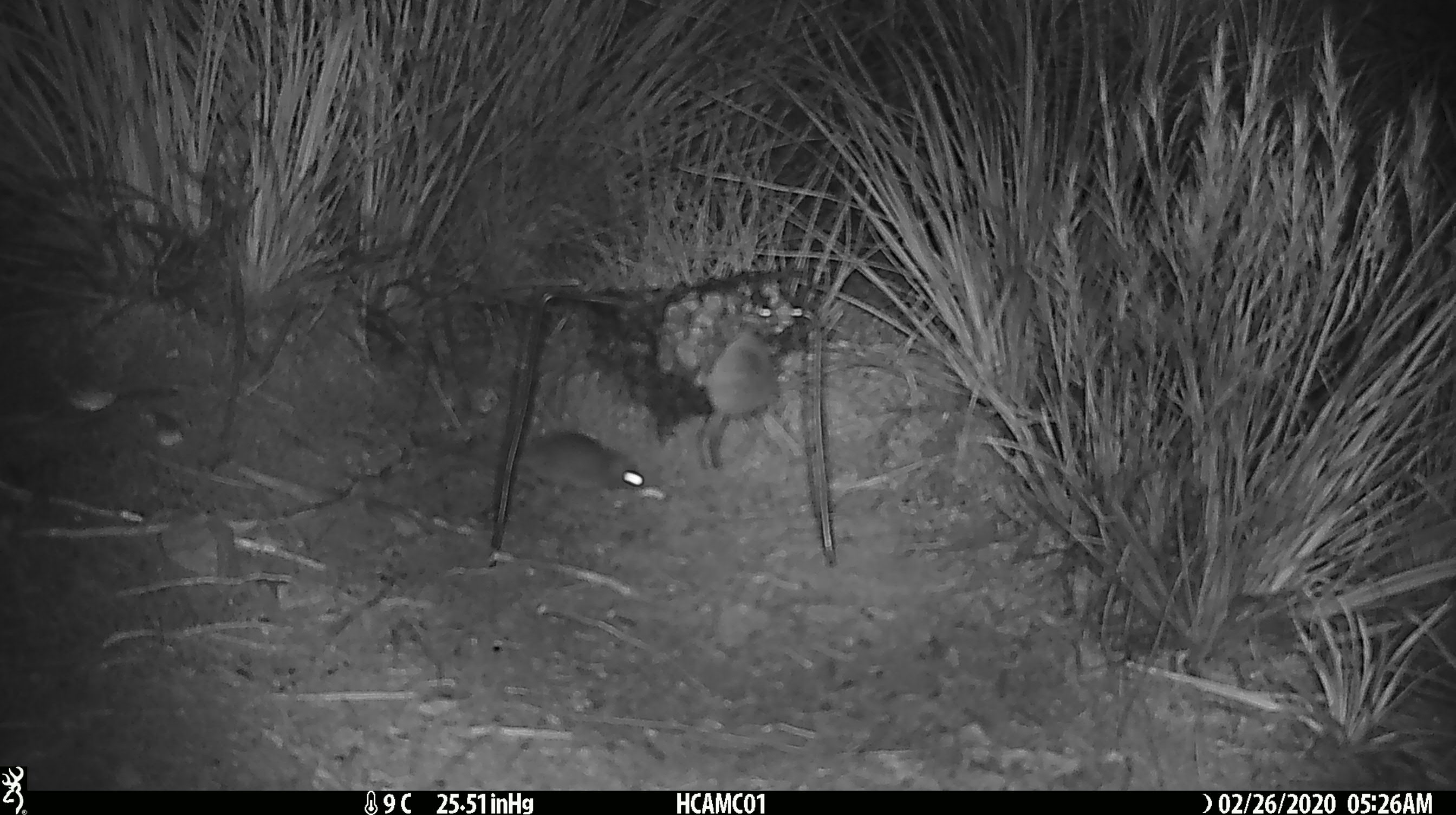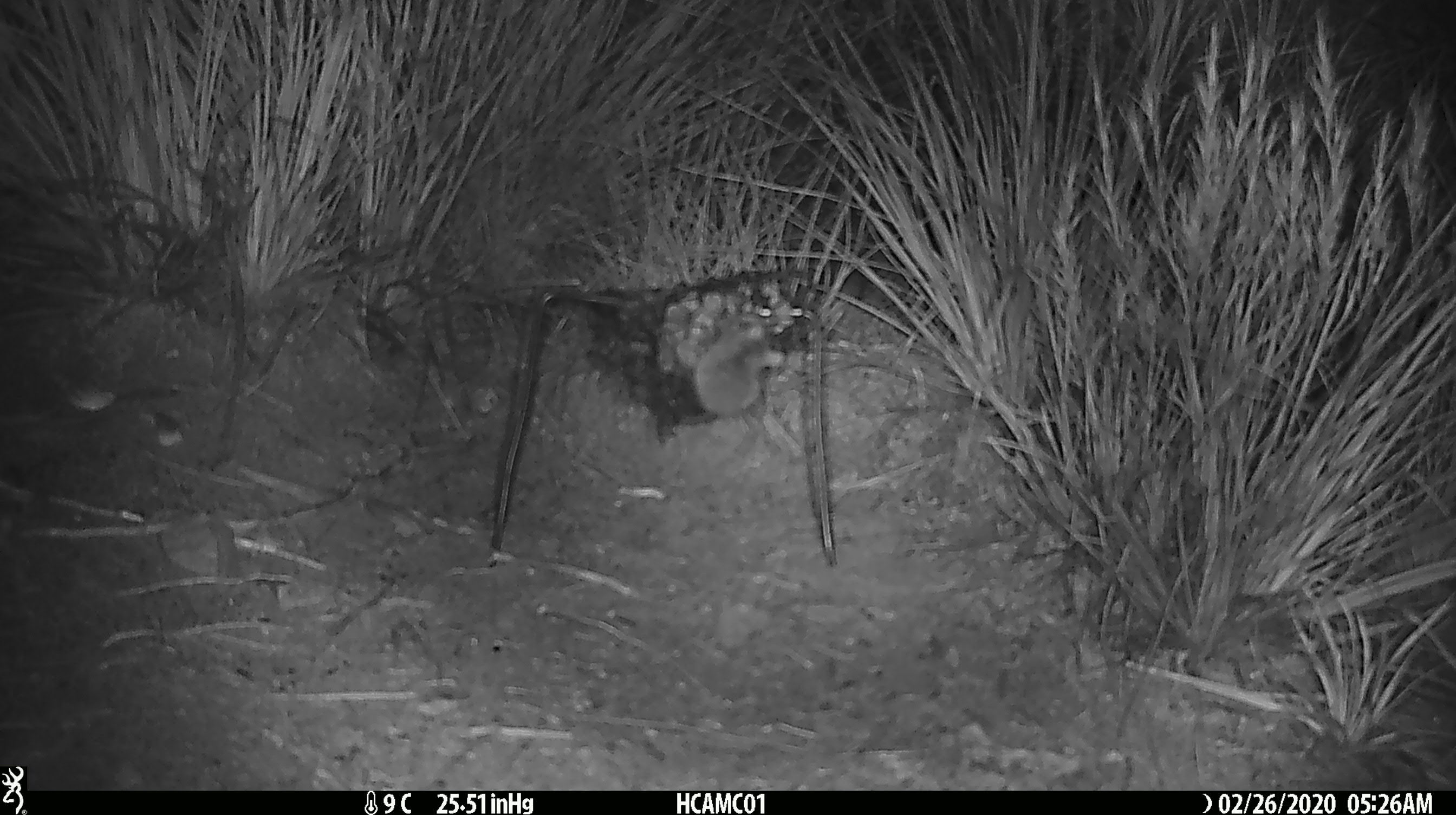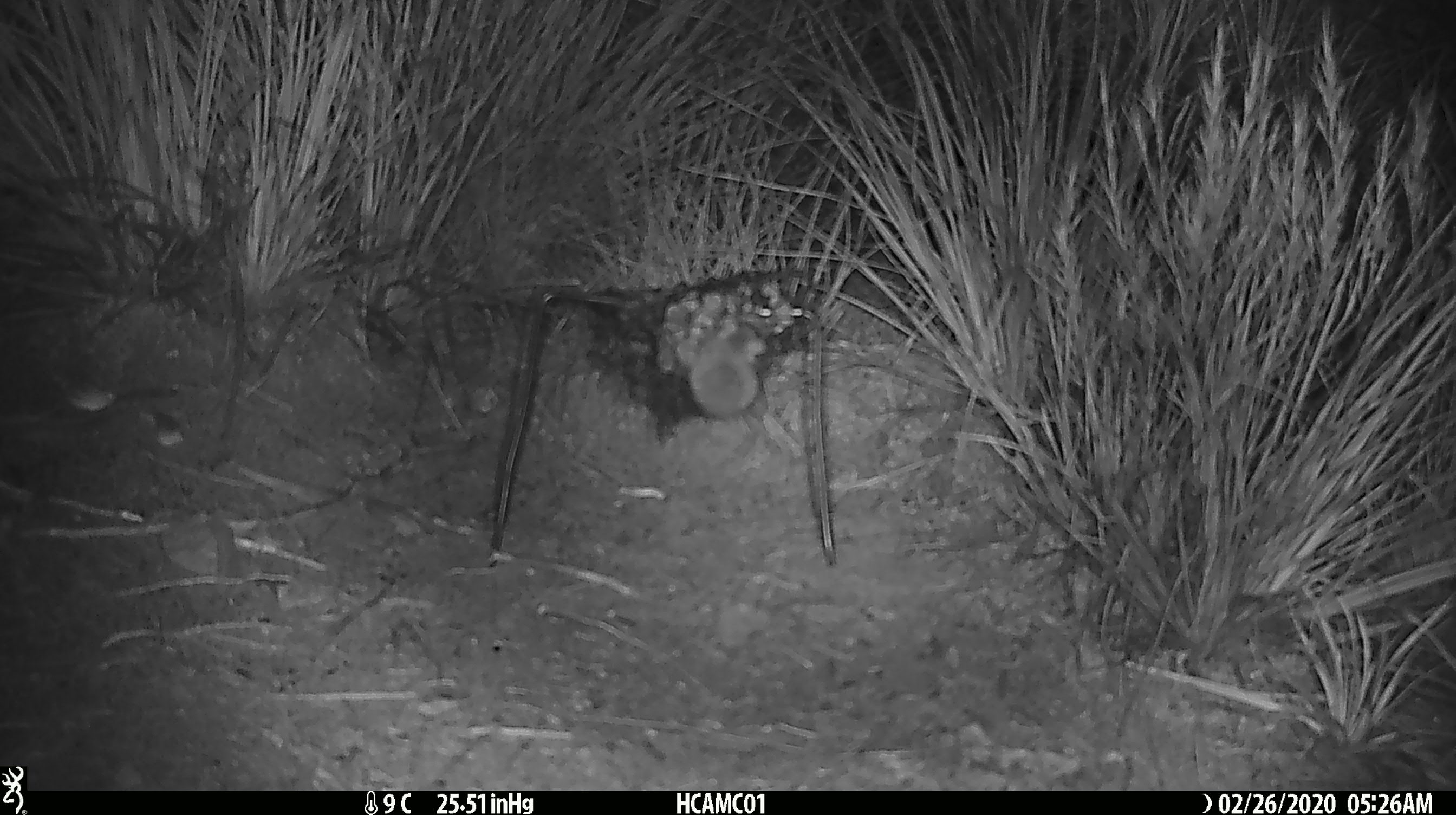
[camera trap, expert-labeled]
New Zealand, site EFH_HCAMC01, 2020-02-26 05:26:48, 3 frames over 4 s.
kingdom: Animalia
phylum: Chordata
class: Mammalia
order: Rodentia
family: Muridae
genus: Mus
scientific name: Mus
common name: mouse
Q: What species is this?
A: Mouse (Mus).